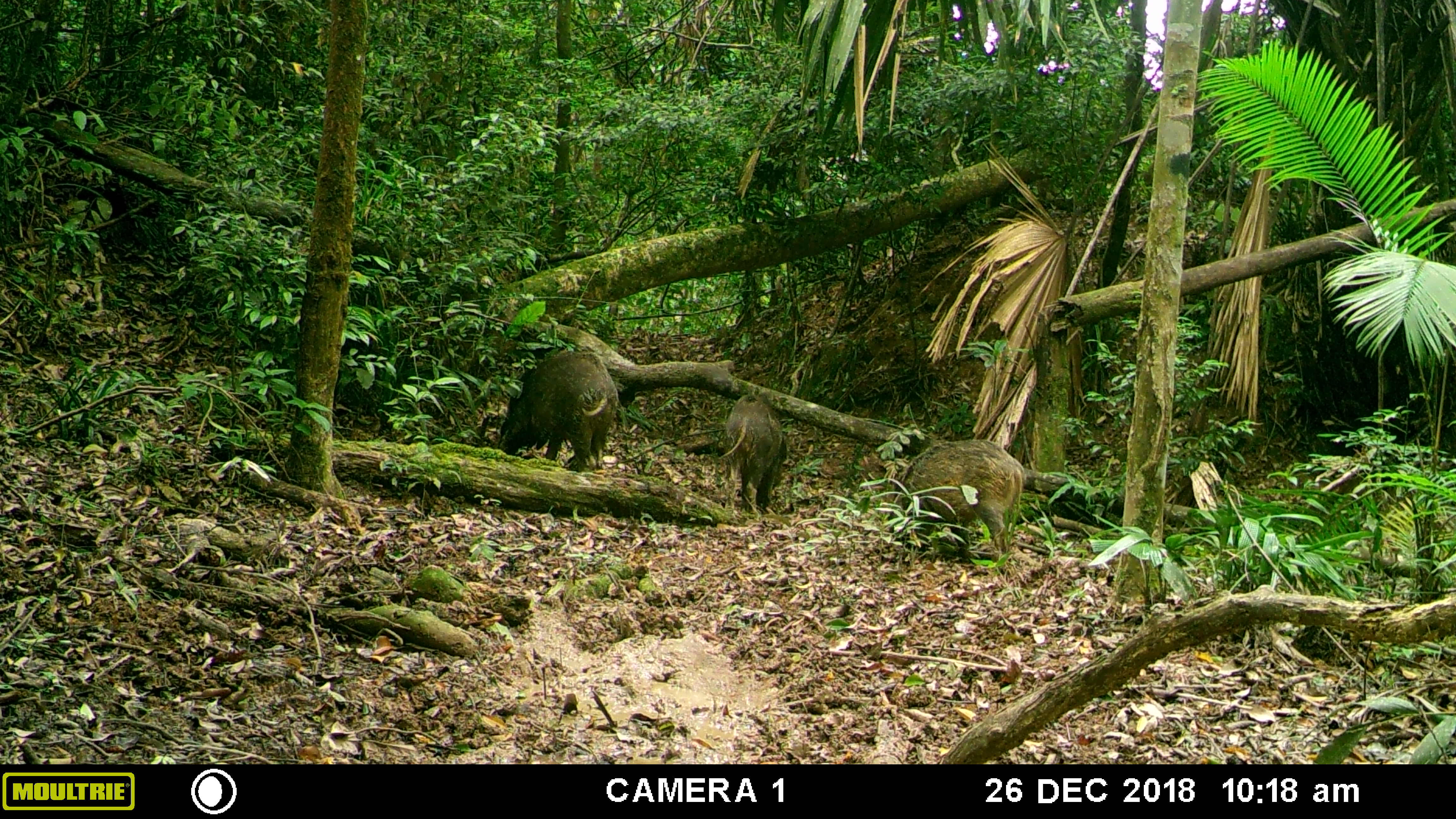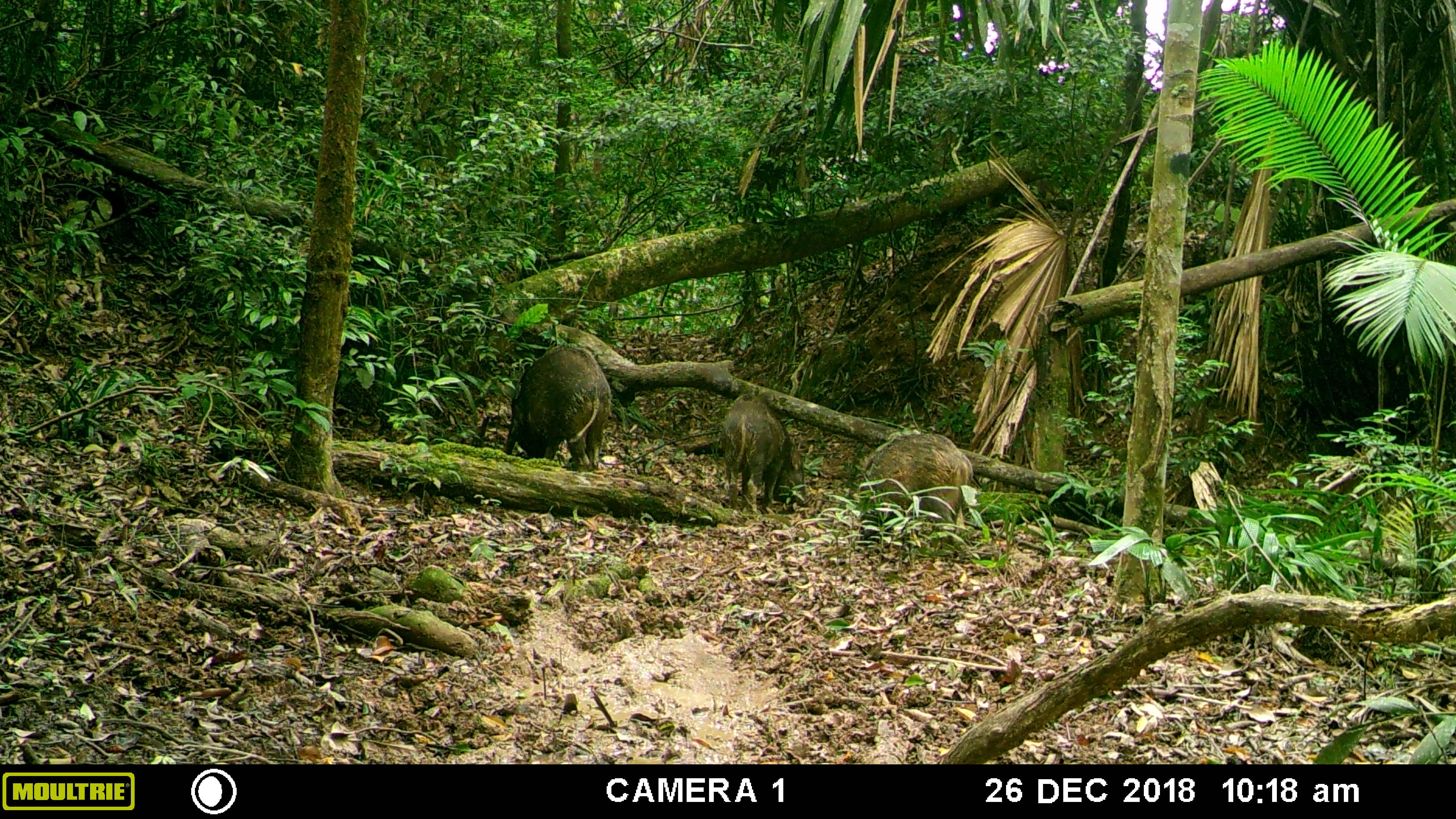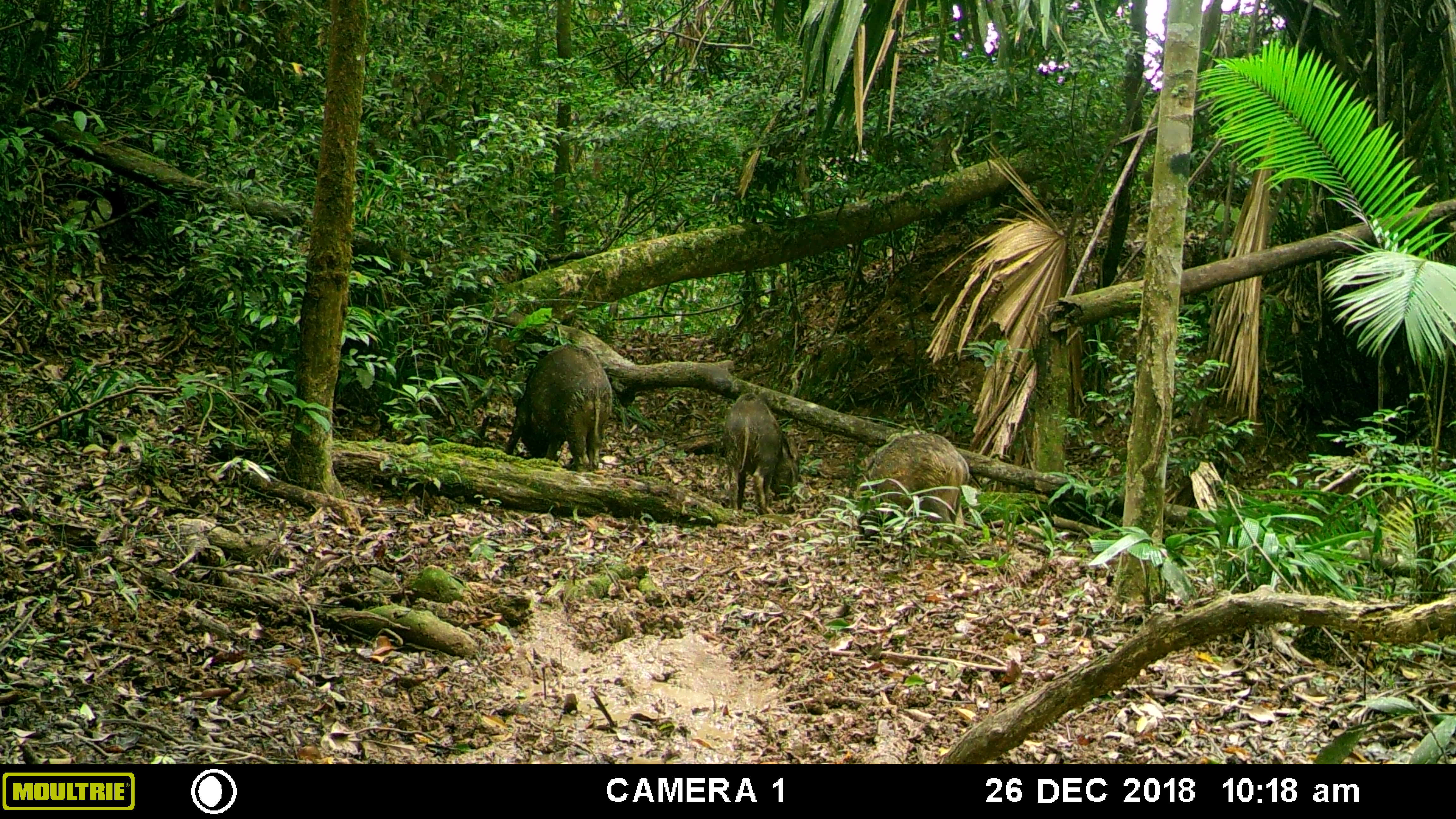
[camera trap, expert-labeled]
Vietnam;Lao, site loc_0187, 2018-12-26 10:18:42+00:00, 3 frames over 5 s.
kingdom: Animalia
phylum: Chordata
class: Mammalia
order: Artiodactyla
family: Suidae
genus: Sus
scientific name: Sus scrofa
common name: eurasian wild pig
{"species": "eurasian wild pig (Sus scrofa)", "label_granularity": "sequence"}